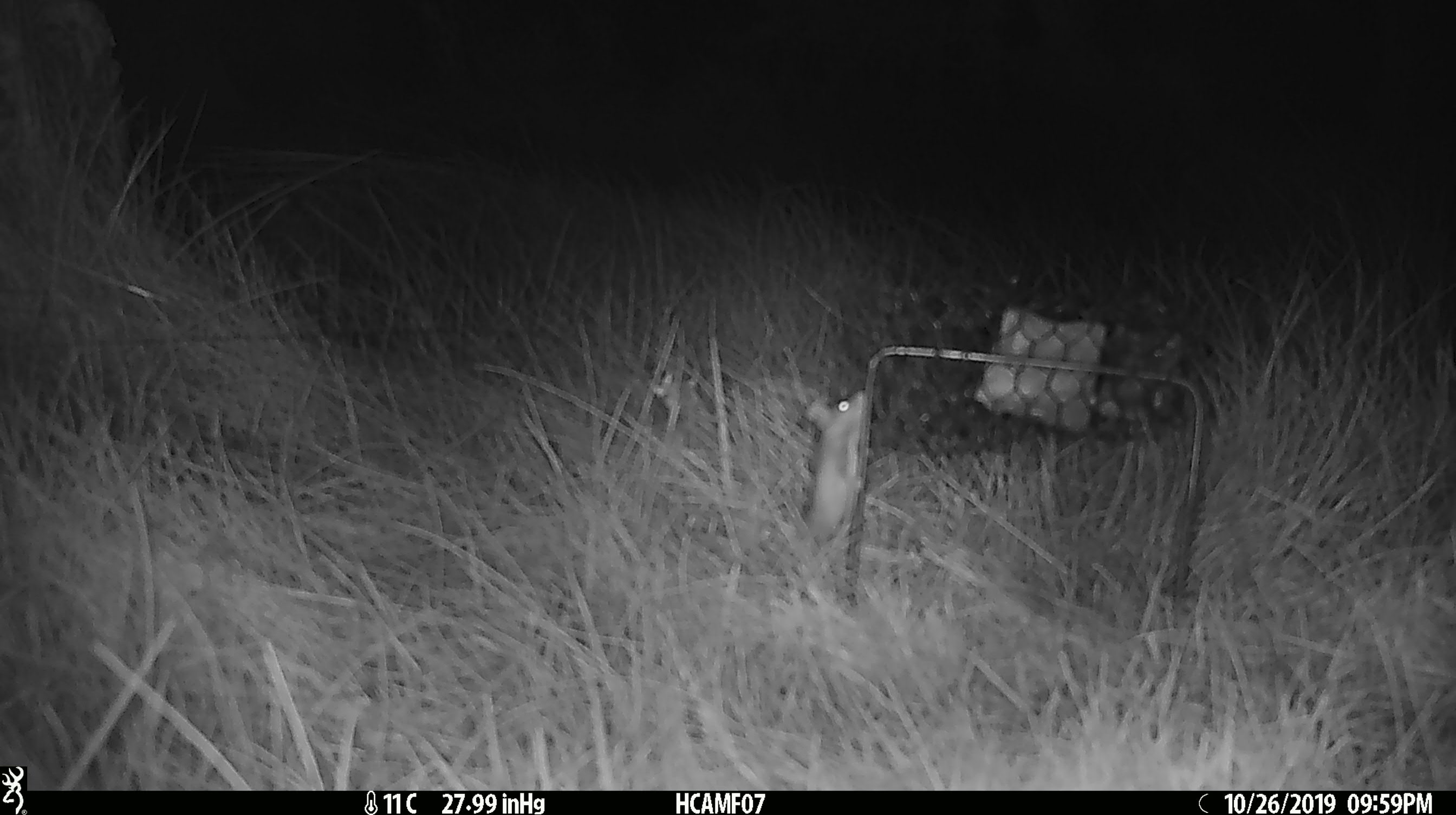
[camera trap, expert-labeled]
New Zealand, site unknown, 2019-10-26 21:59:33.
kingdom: Animalia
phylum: Chordata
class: Mammalia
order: Rodentia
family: Muridae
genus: Mus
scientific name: Mus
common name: mouse